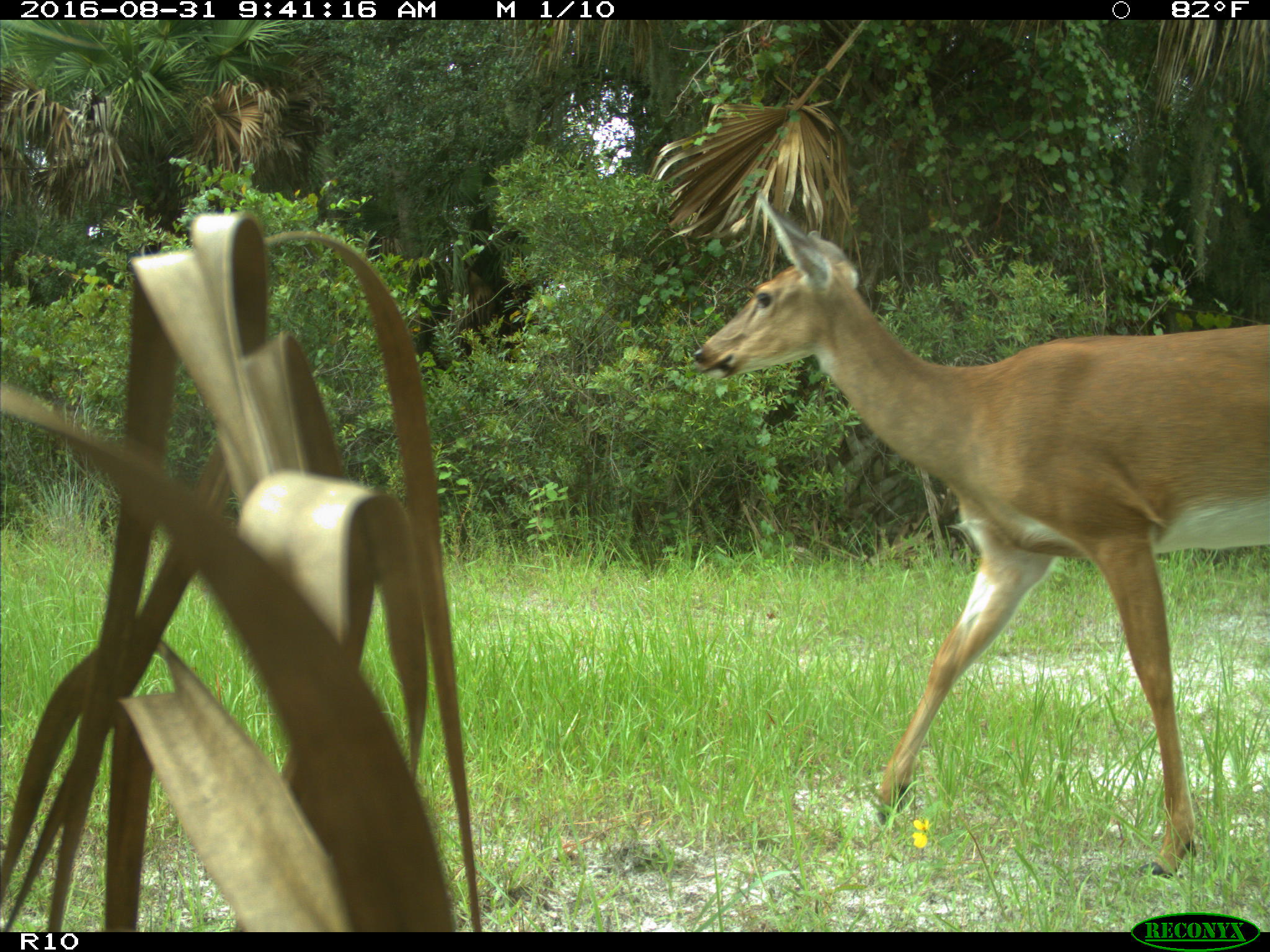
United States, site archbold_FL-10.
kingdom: Animalia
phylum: Chordata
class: Mammalia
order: Artiodactyla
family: Cervidae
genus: Odocoileus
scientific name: Odocoileus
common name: deer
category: unidentified deer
Unidentified deer (deer) (Odocoileus).